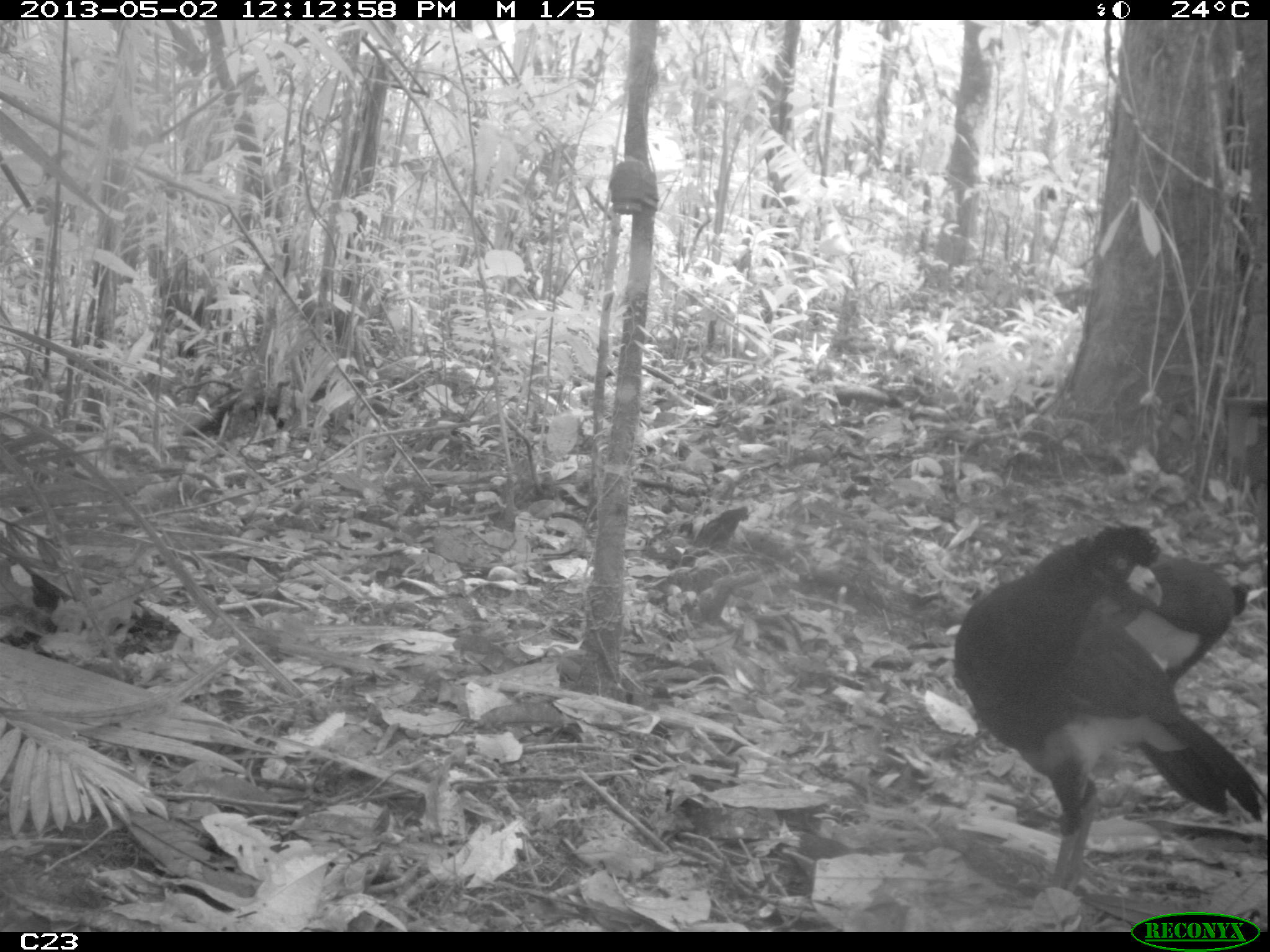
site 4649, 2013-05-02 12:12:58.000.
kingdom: Animalia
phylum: Chordata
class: Aves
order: Galliformes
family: Cracidae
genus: Crax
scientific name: Crax alector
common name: black curassow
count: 2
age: adult